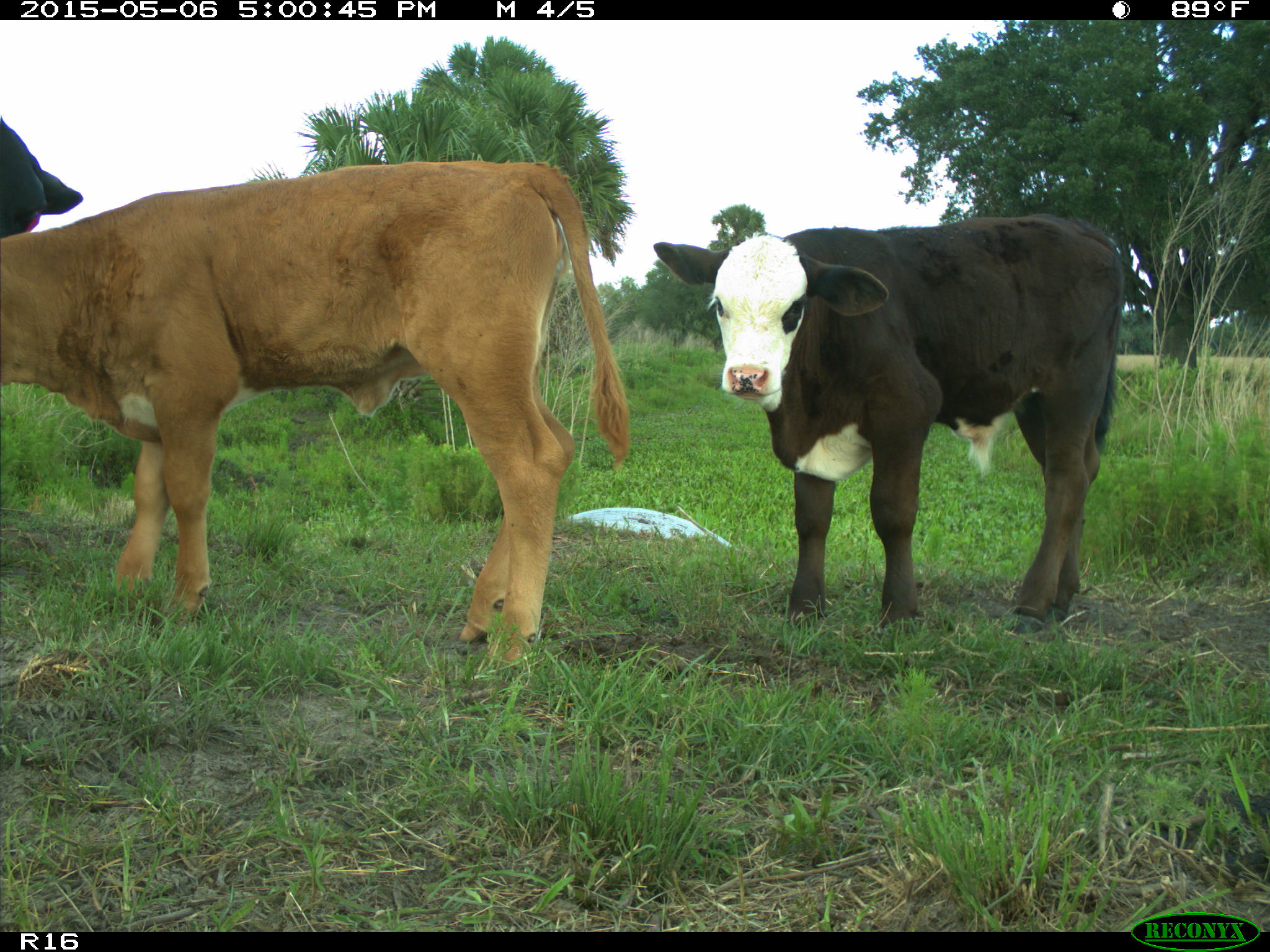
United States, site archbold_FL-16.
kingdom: Animalia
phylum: Chordata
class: Mammalia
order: Artiodactyla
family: Bovidae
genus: Bos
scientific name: Bos taurus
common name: domestic cow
Bos taurus (domestic cow).